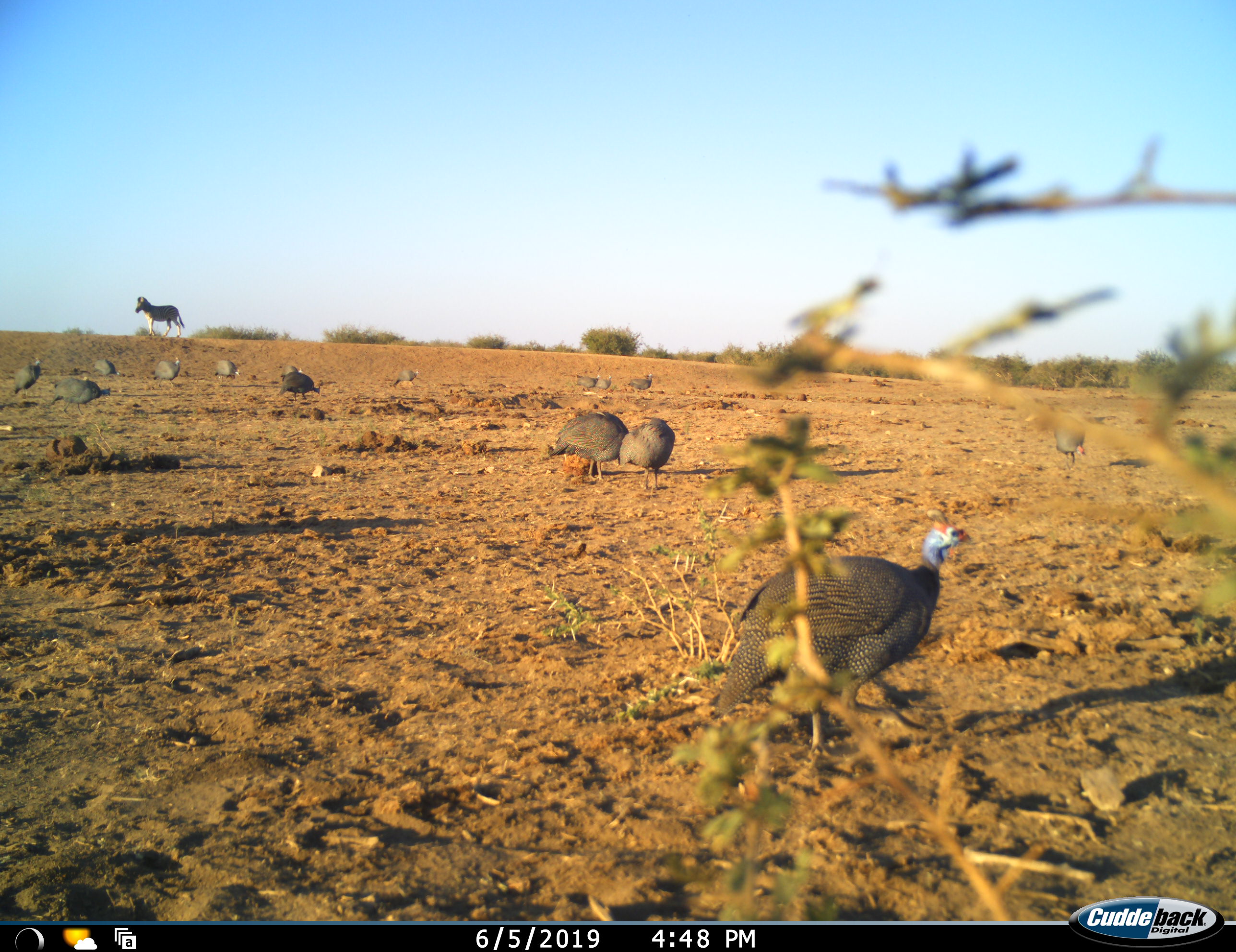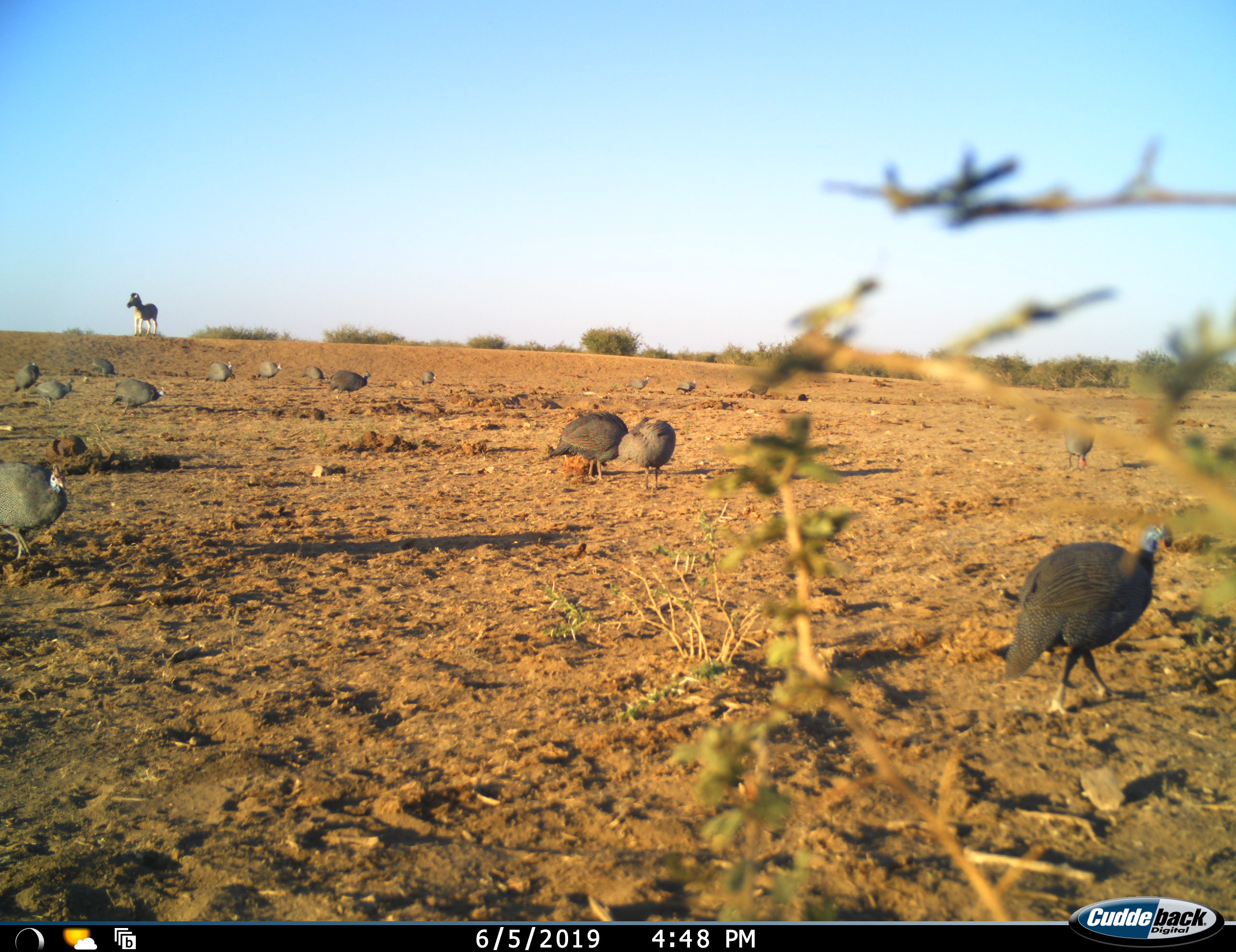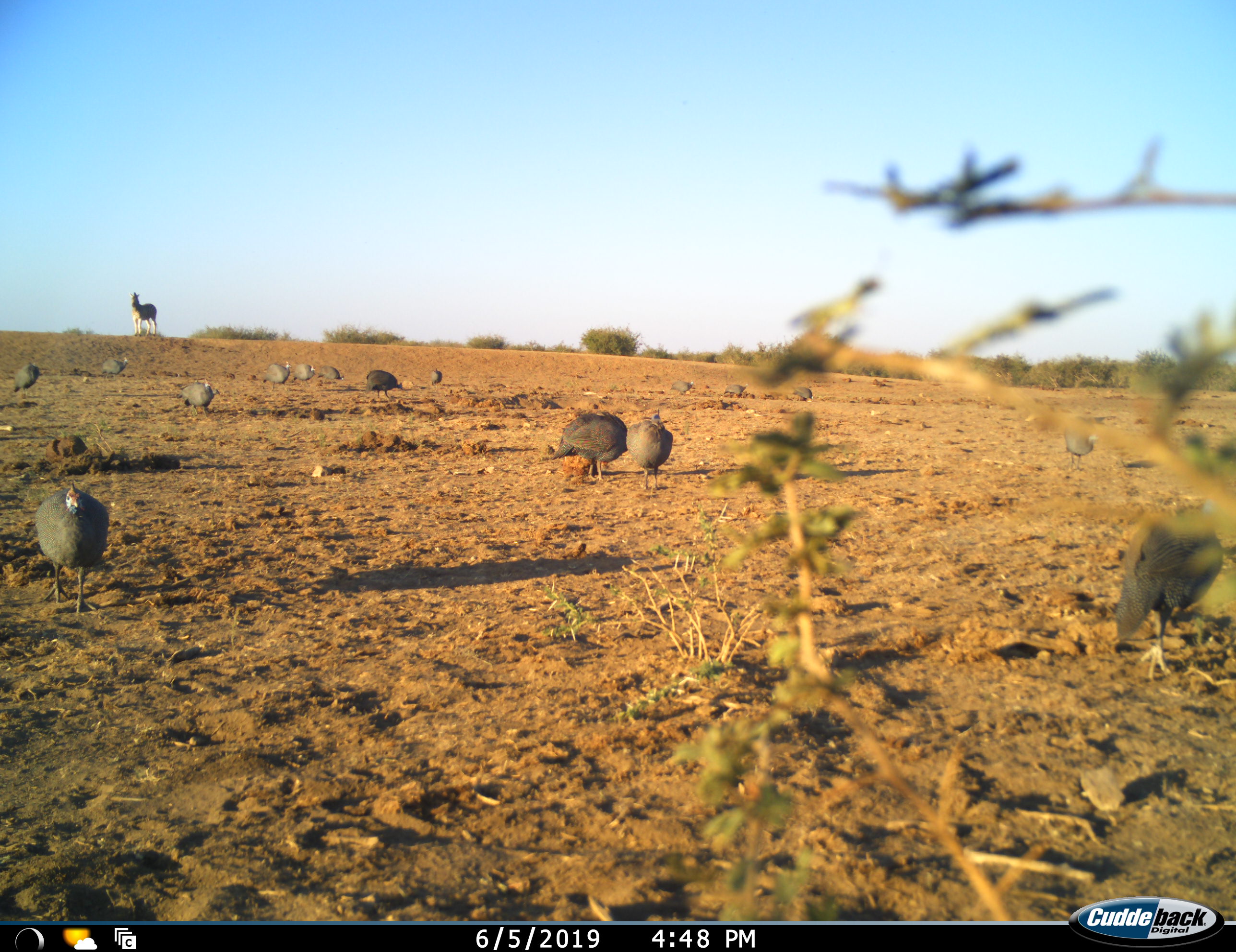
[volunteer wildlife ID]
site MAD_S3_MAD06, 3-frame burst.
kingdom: Animalia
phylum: Chordata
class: Aves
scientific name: Aves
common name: bird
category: birdother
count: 11-50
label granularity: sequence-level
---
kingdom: Animalia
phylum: Chordata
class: Mammalia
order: Perissodactyla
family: Equidae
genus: Equus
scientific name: Equus quagga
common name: plains zebra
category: zebraplains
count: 1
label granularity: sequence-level